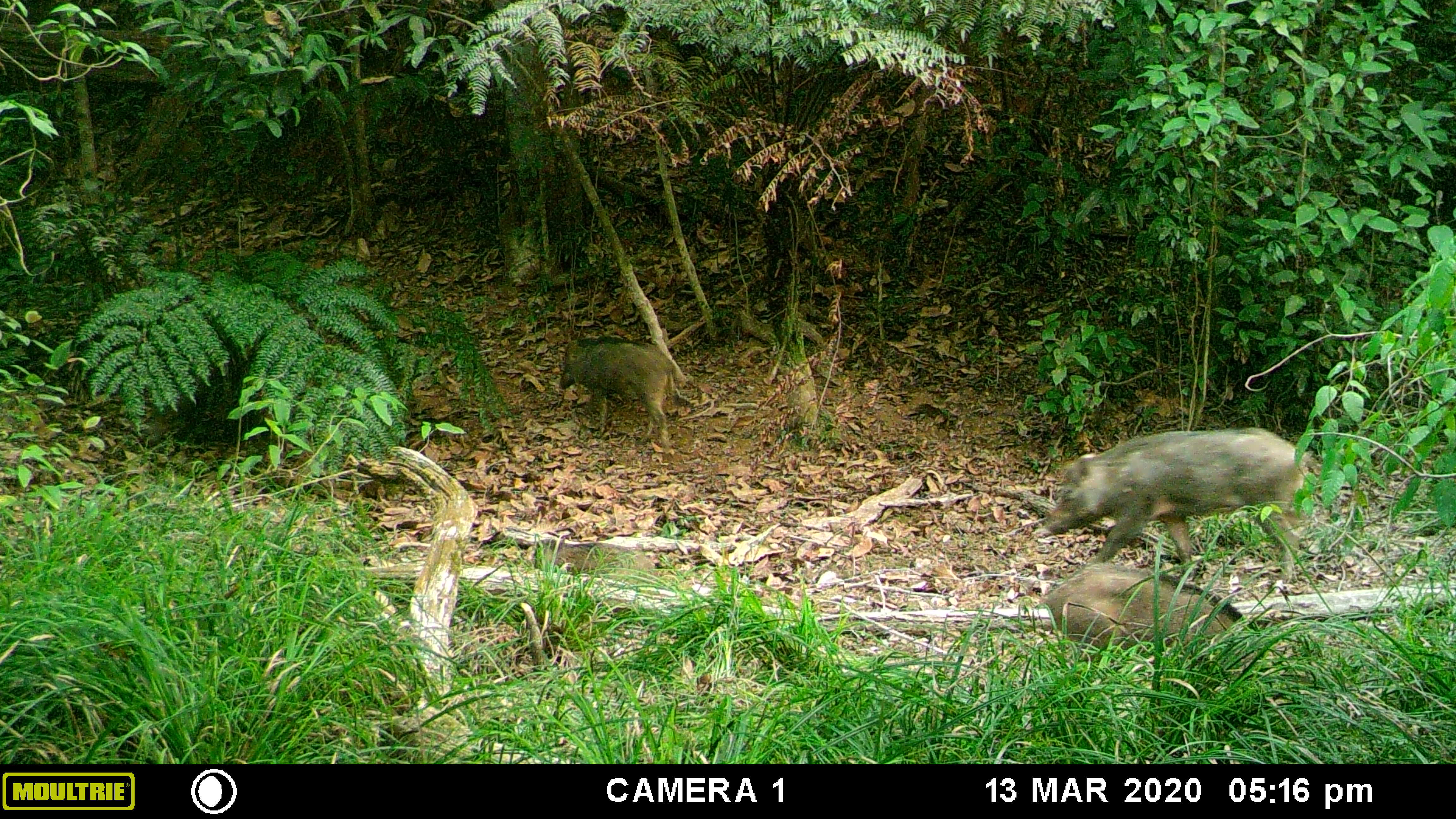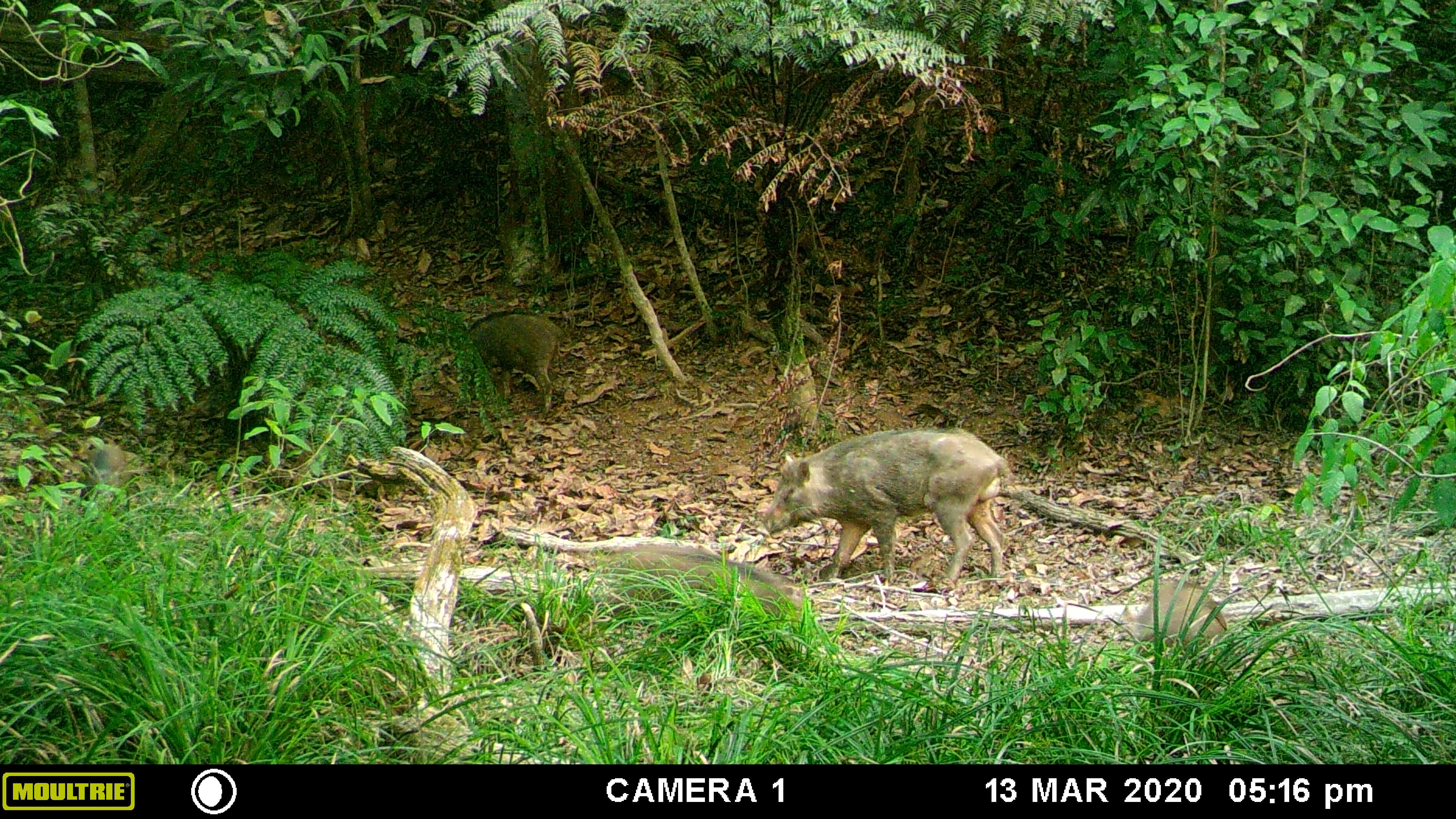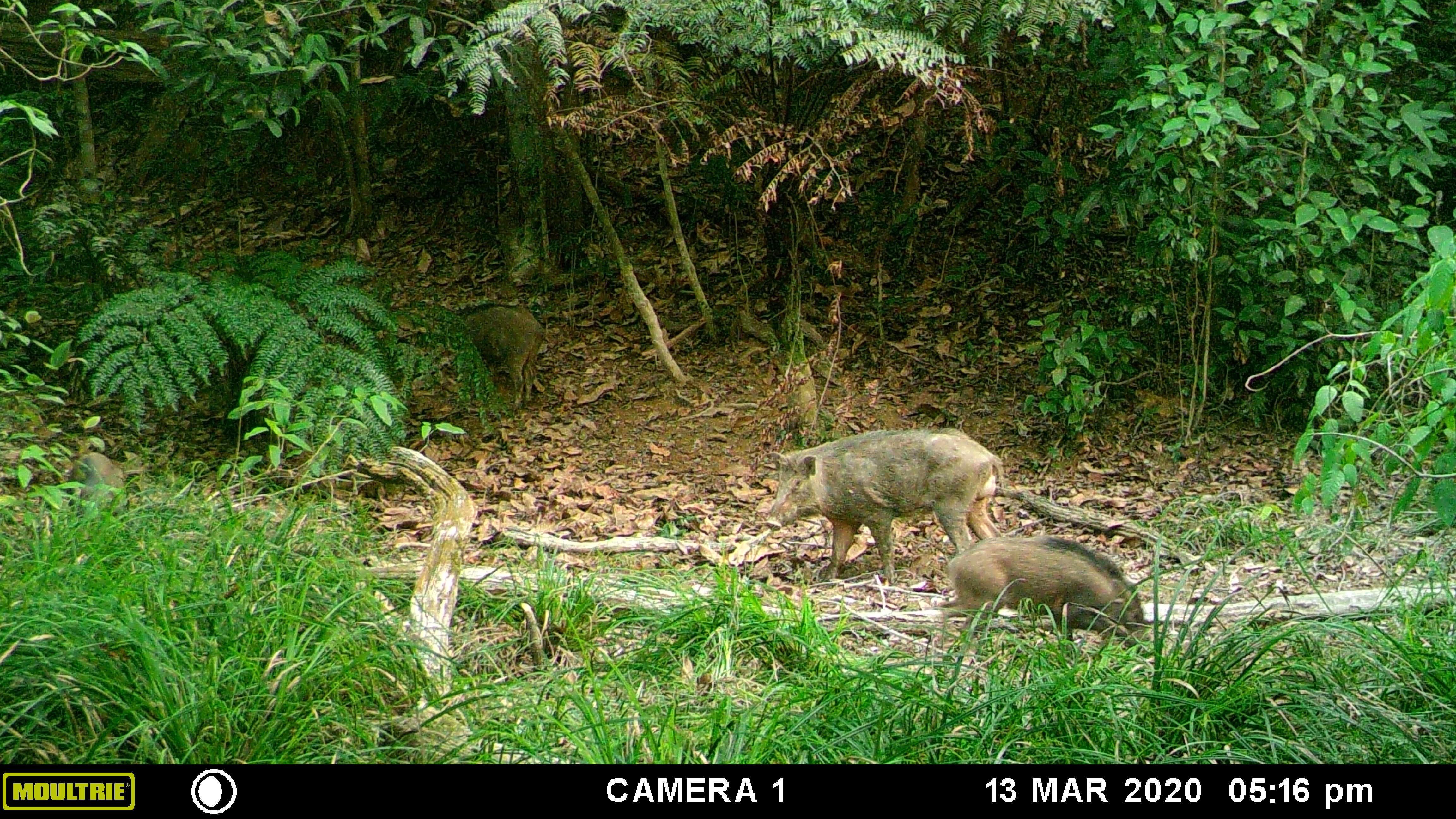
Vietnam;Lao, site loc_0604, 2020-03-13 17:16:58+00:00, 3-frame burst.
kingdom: Animalia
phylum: Chordata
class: Mammalia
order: Artiodactyla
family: Suidae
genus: Sus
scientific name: Sus scrofa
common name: eurasian wild pig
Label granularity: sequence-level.